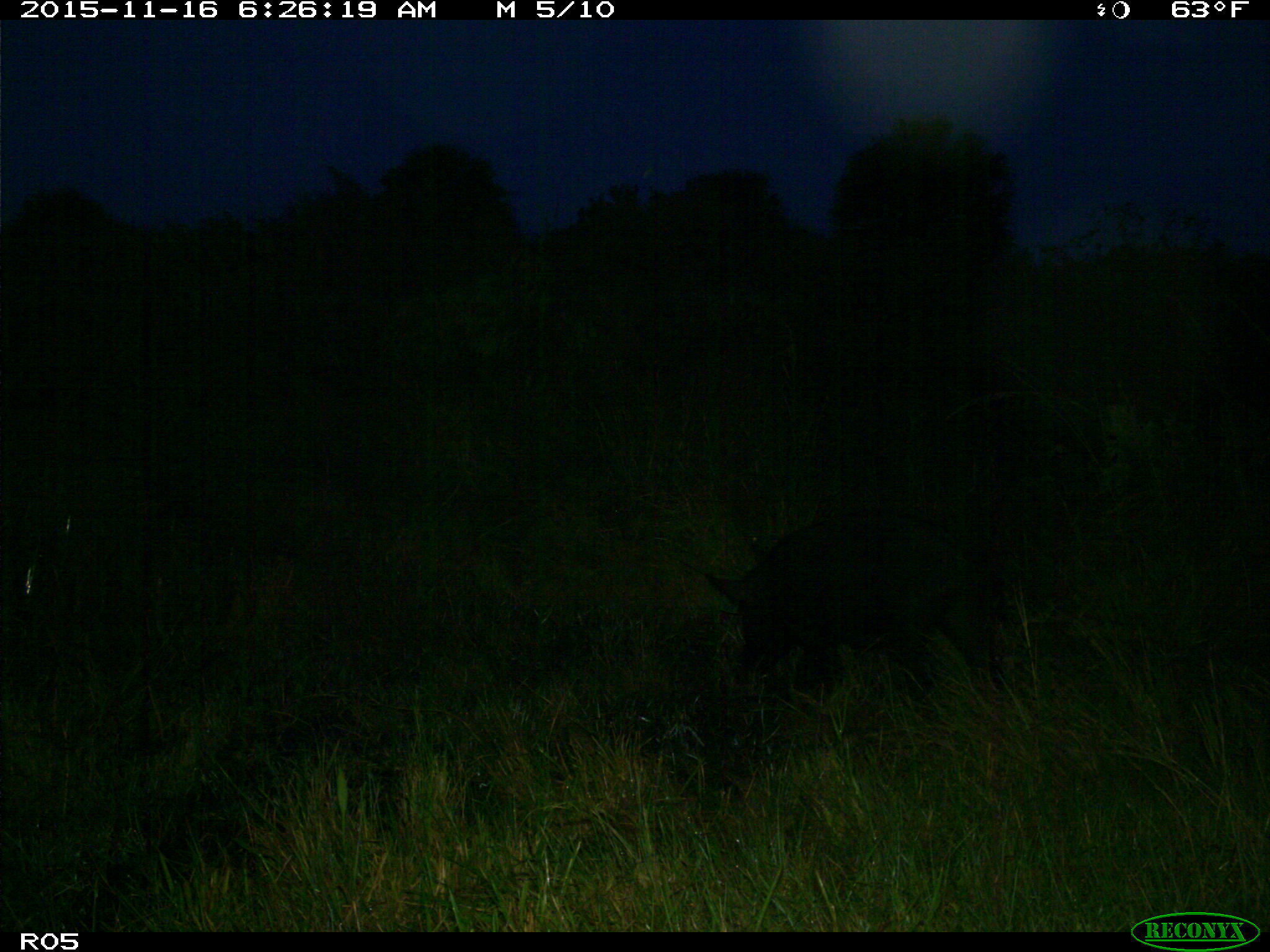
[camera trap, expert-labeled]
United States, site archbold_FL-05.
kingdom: Animalia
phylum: Chordata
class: Mammalia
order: Artiodactyla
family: Suidae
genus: Sus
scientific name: Sus scrofa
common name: wild boar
Sus scrofa (wild boar).